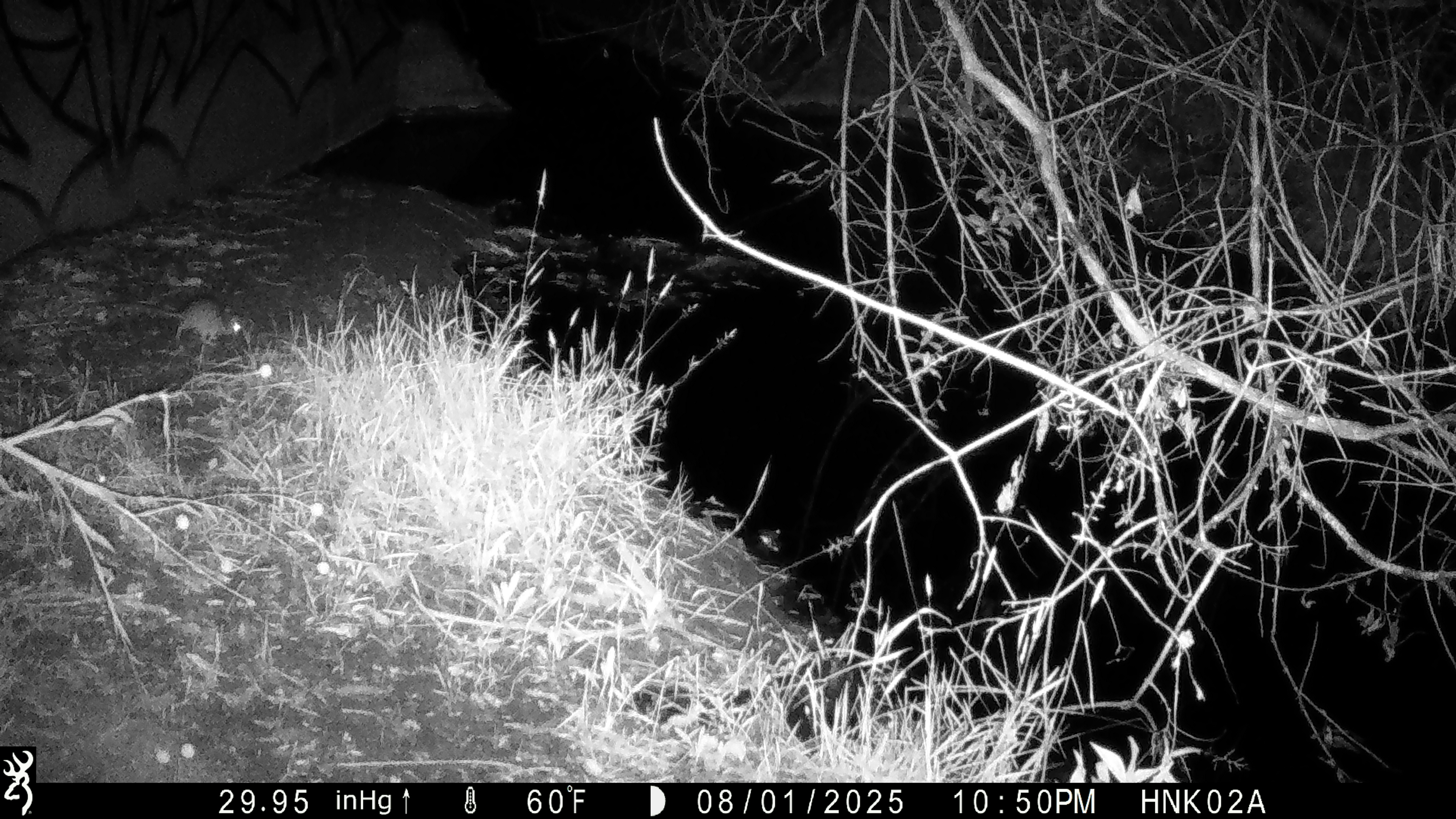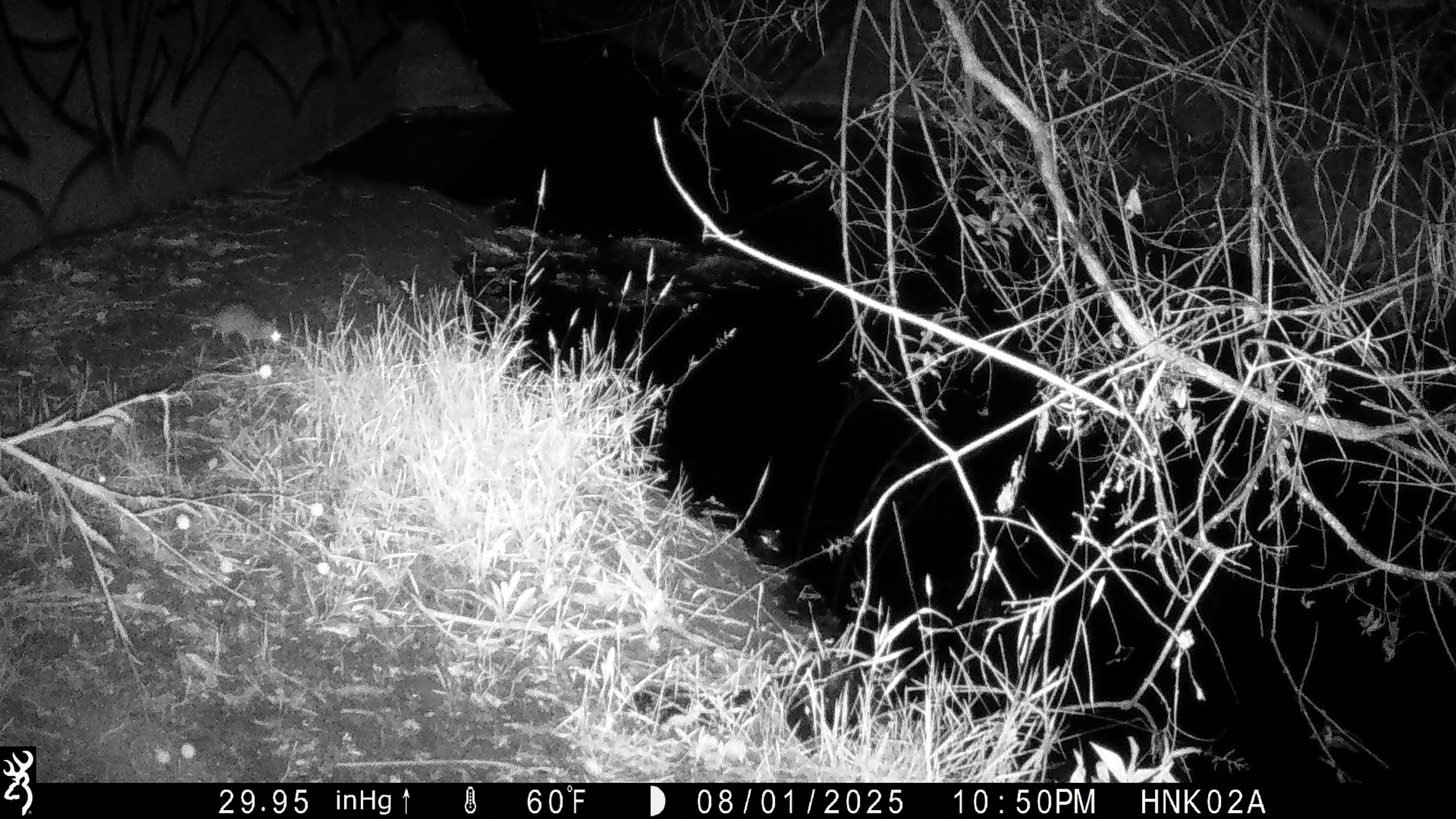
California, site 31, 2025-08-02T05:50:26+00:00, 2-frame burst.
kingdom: Animalia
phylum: Chordata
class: Mammalia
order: Rodentia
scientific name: Rodentia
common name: mouse or rat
Mouse or rat (Rodentia).